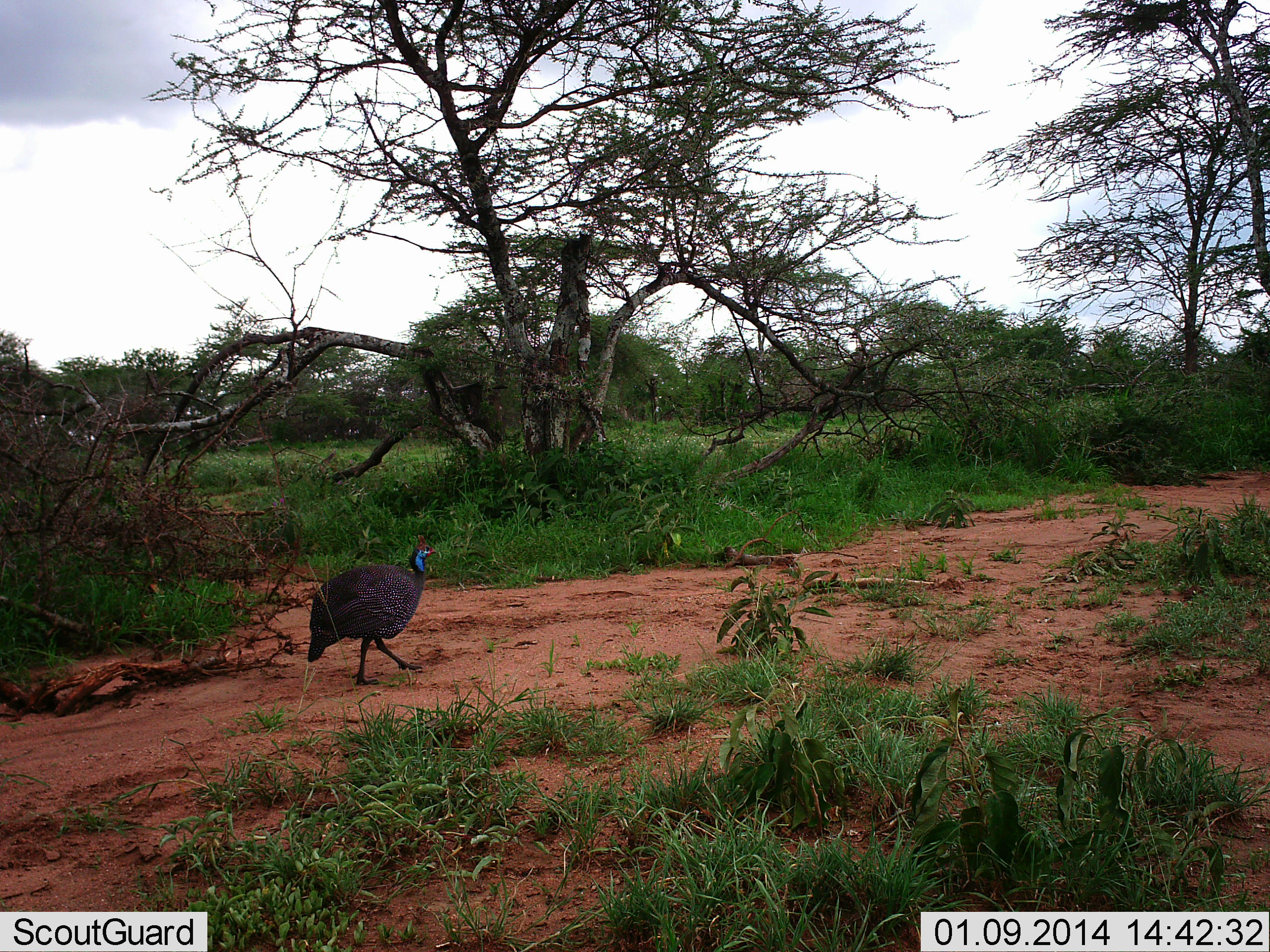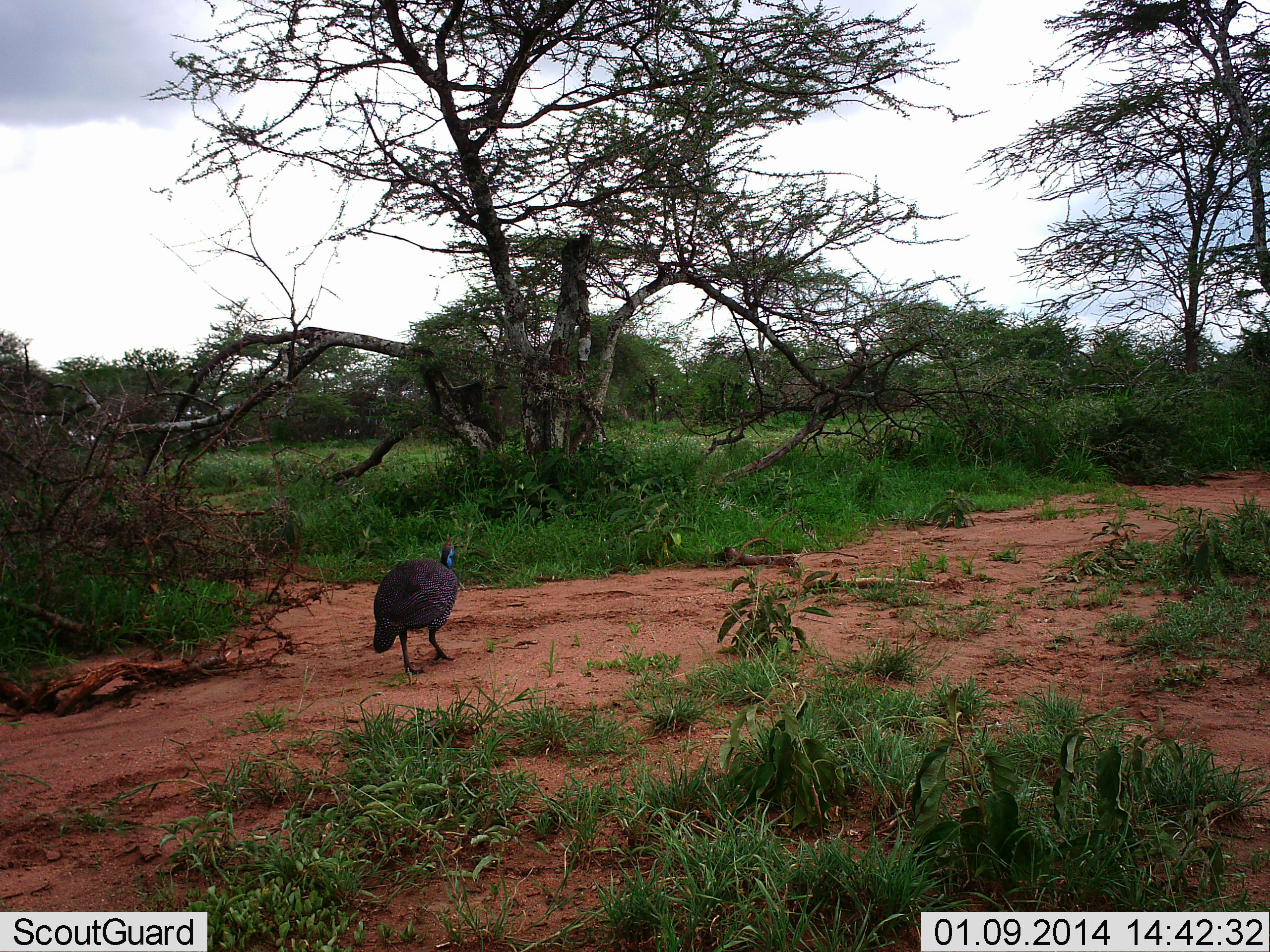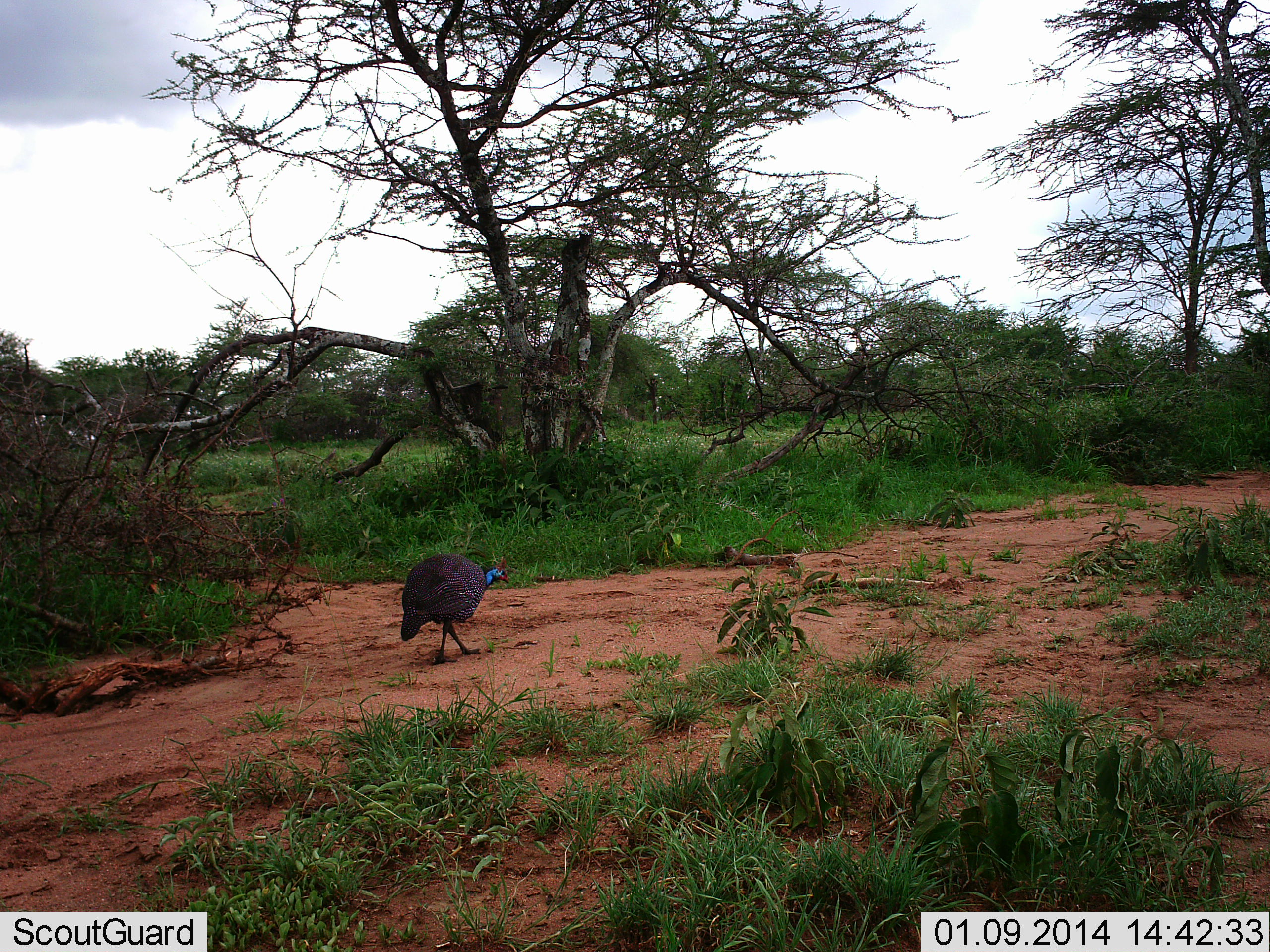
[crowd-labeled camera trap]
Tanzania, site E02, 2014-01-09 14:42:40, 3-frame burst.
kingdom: Animalia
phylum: Chordata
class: Aves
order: Galliformes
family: Numididae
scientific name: Numididae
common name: guinea fowl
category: guineafowl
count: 1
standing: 10%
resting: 0%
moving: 90%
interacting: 0%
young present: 0%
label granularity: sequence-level